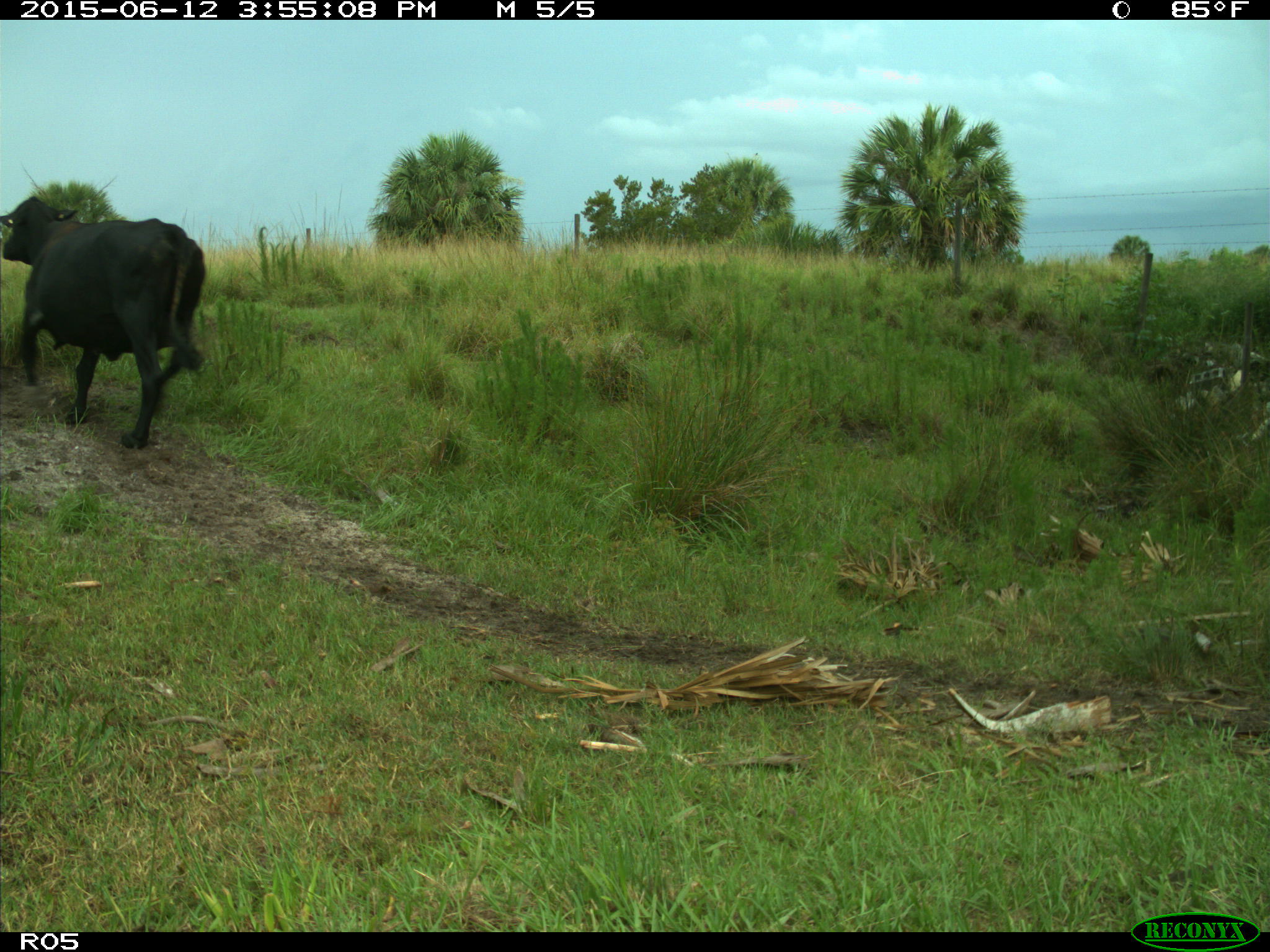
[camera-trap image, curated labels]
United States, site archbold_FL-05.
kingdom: Animalia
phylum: Chordata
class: Mammalia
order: Artiodactyla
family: Bovidae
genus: Bos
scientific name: Bos taurus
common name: domestic cow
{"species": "Bos taurus (domestic cow)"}